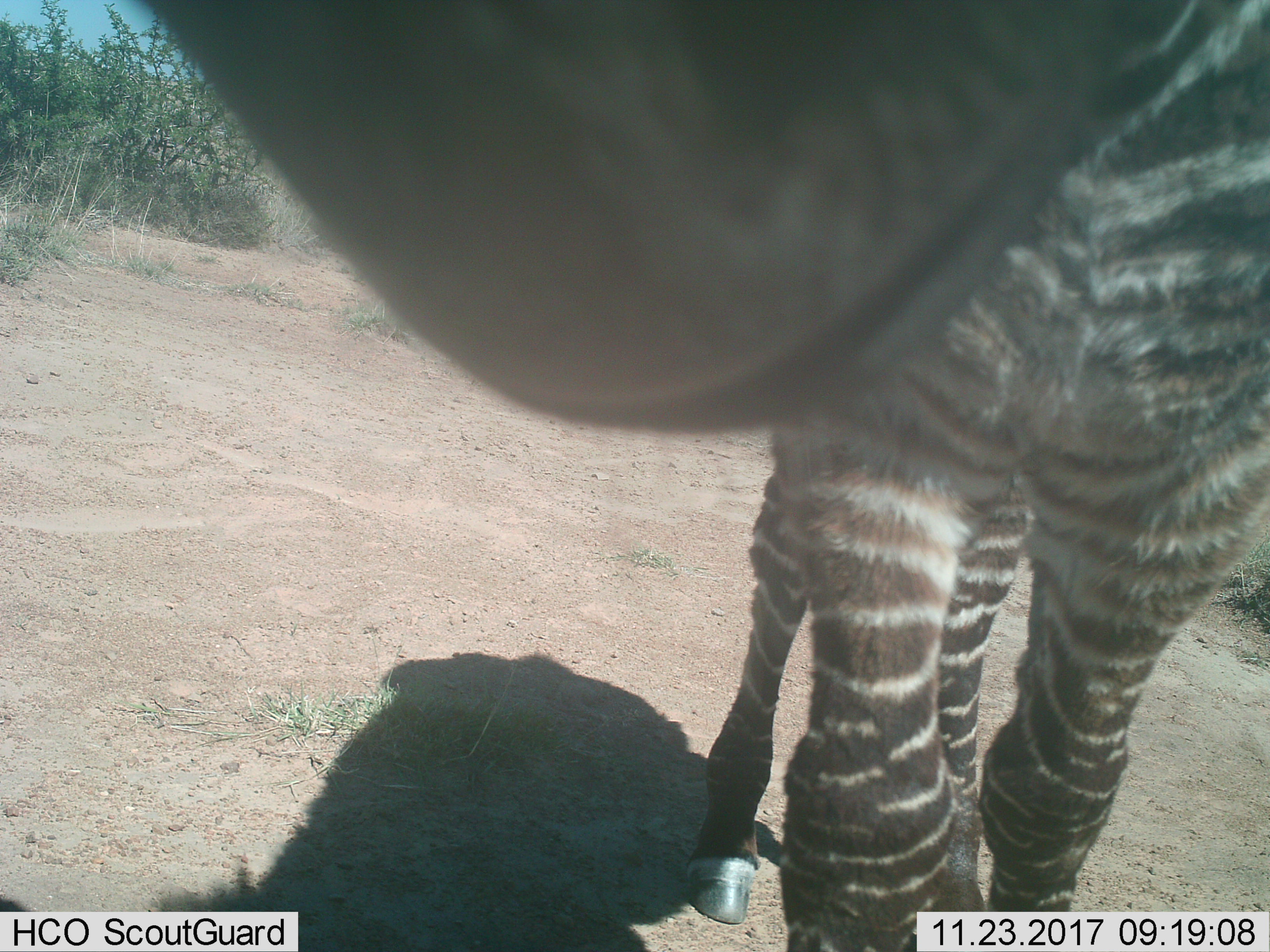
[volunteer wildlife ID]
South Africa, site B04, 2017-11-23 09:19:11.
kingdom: Animalia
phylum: Chordata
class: Mammalia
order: Perissodactyla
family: Equidae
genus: Equus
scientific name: Equus zebra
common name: mountain zebra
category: zebramountain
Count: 1.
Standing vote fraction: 62%.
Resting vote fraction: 0%.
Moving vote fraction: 25%.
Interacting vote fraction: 25%.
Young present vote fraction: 12%.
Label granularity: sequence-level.